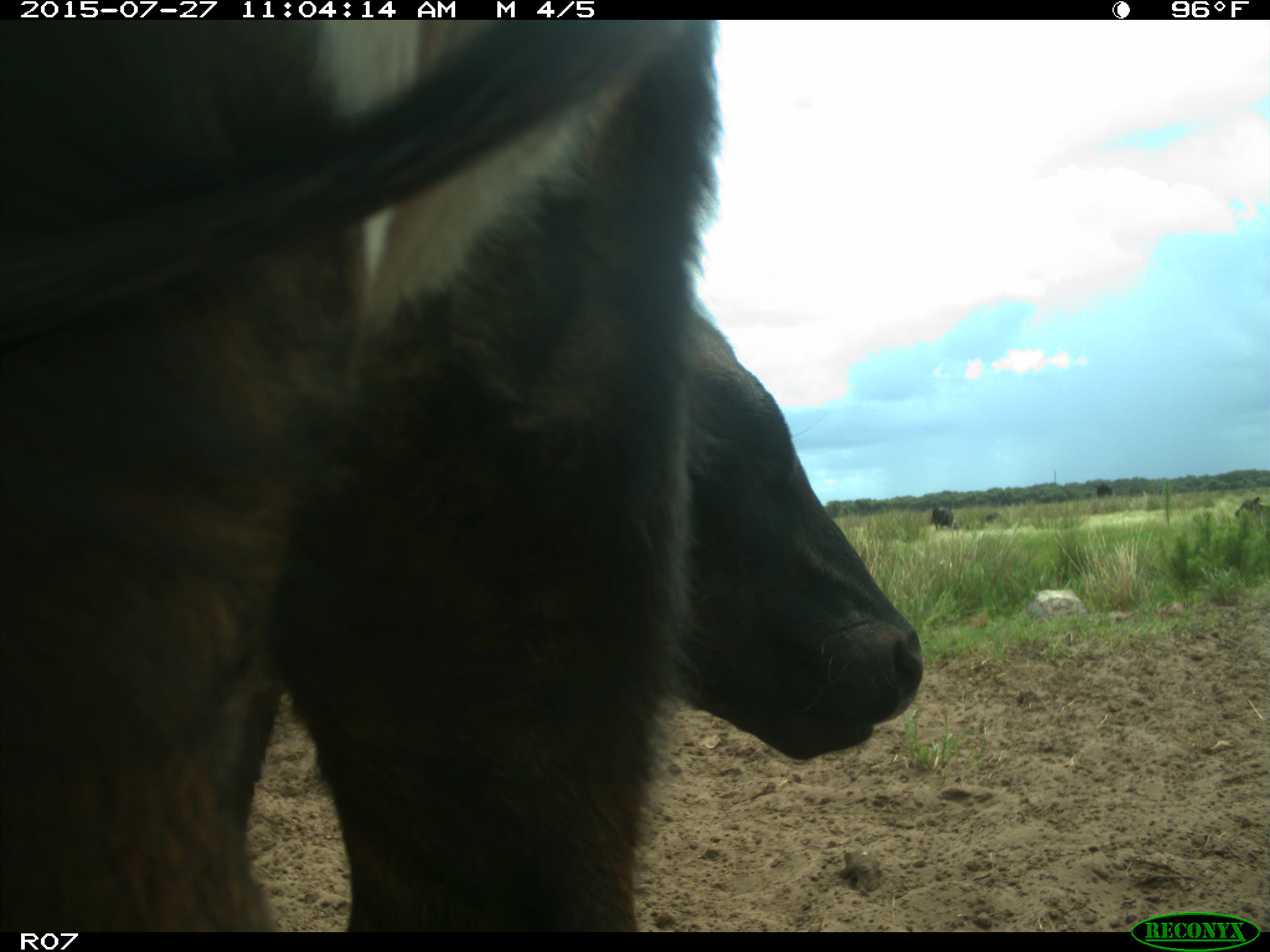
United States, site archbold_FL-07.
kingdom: Animalia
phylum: Chordata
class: Mammalia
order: Artiodactyla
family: Bovidae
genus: Bos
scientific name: Bos taurus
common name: domestic cow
Bos taurus (domestic cow).